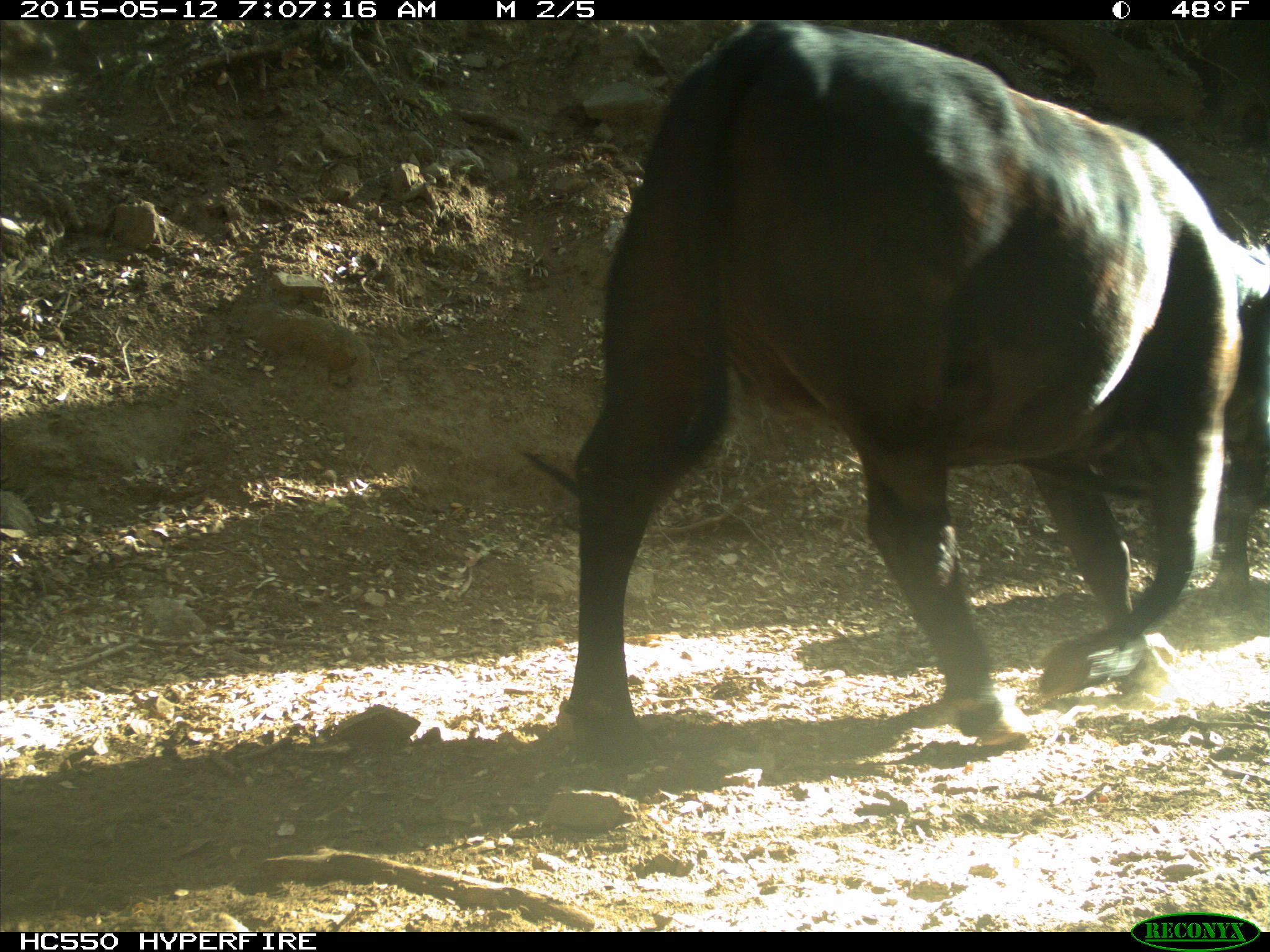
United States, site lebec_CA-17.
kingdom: Animalia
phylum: Chordata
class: Mammalia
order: Artiodactyla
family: Bovidae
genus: Bos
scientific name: Bos taurus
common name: domestic cow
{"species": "Bos taurus (domestic cow)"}